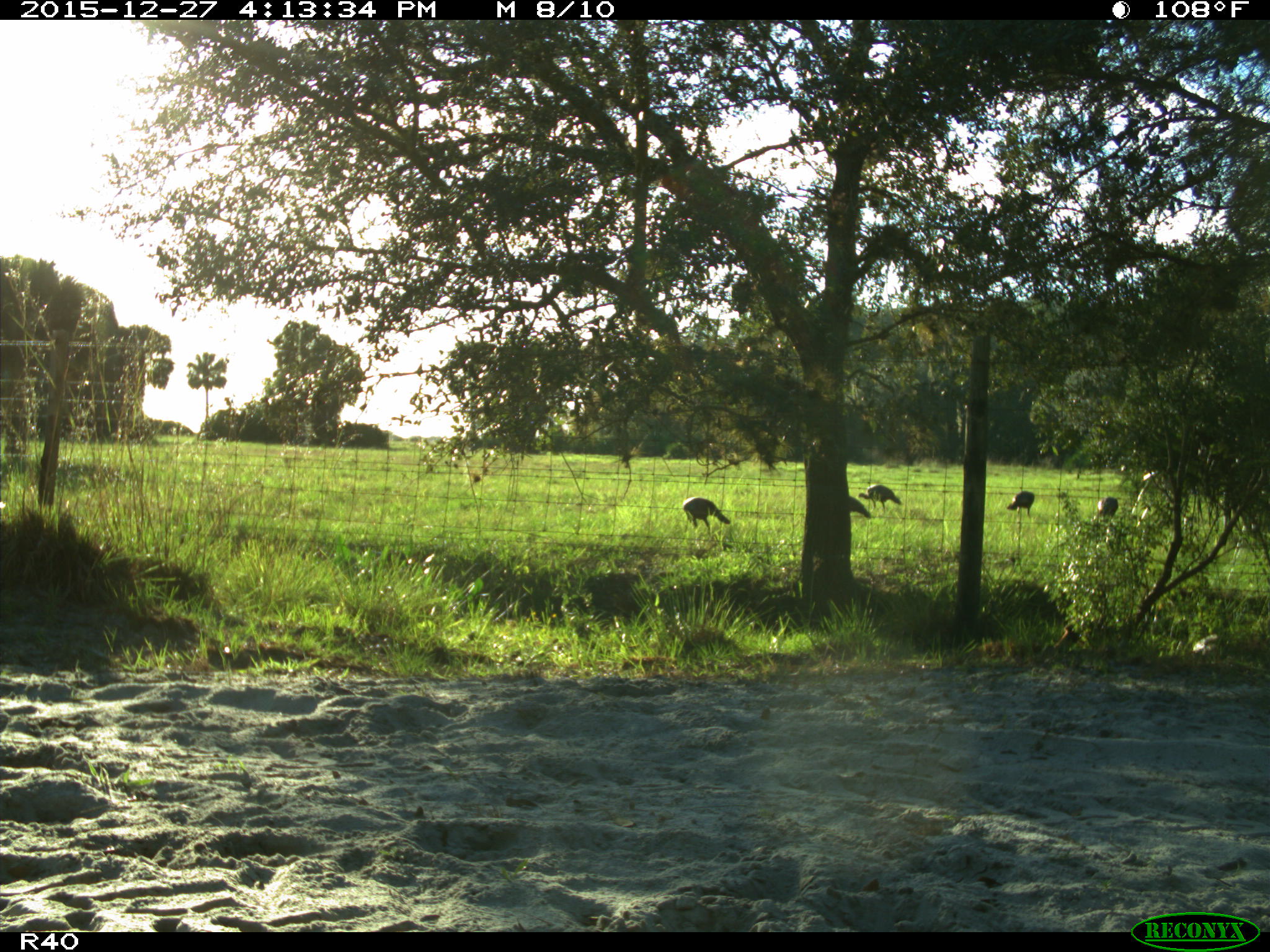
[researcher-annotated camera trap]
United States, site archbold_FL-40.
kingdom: Animalia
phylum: Chordata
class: Aves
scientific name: Aves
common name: birds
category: unidentified bird